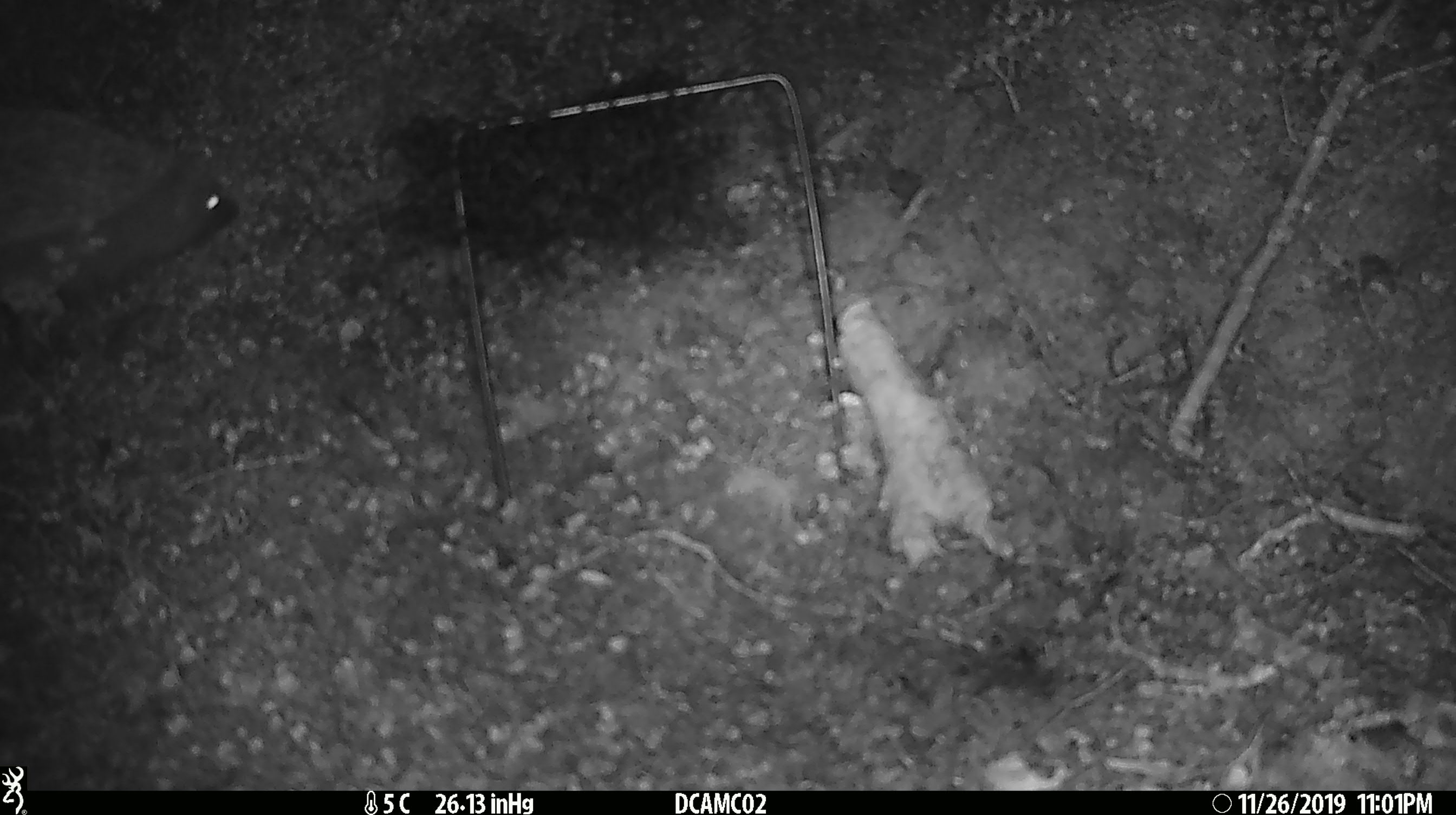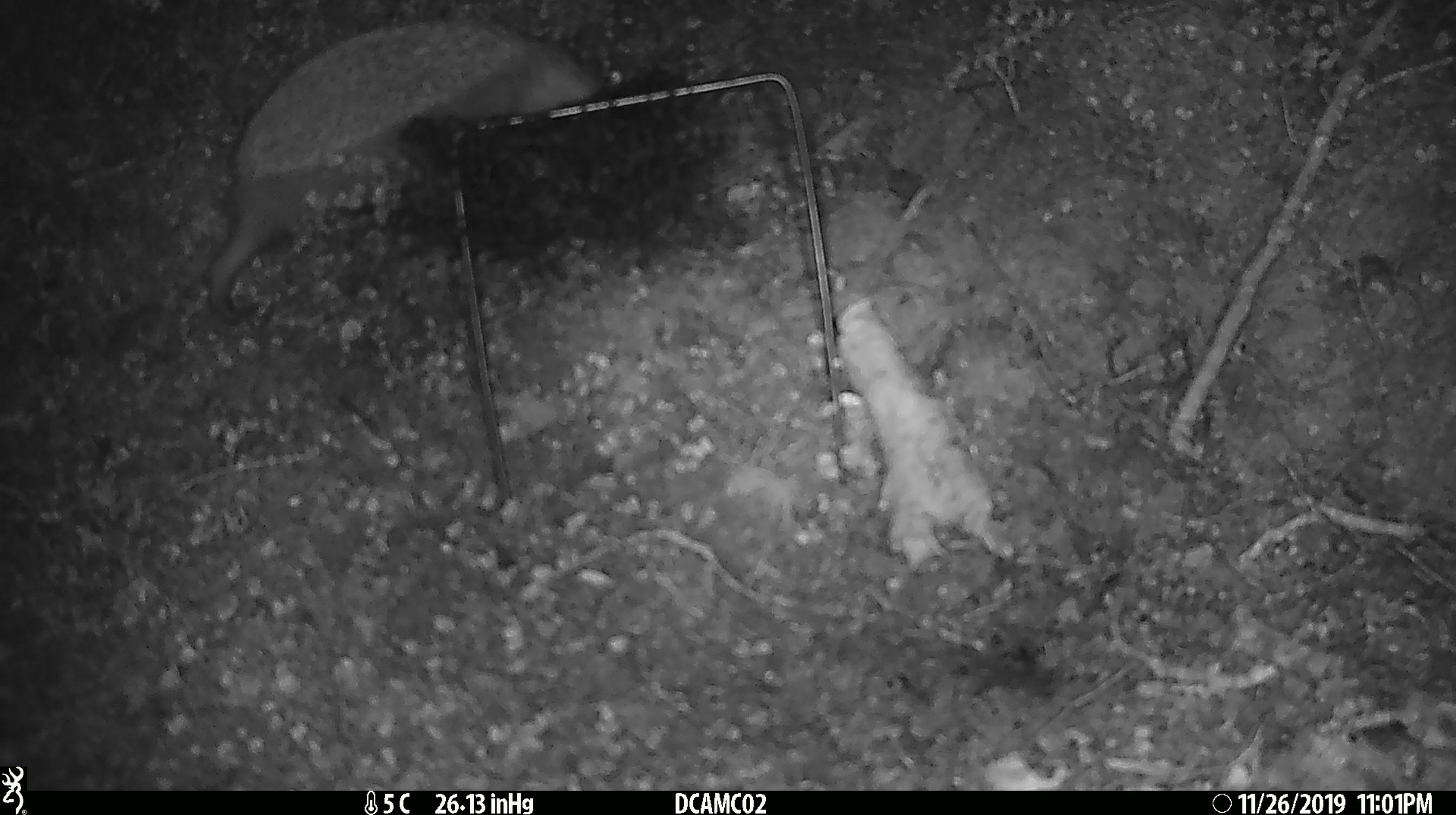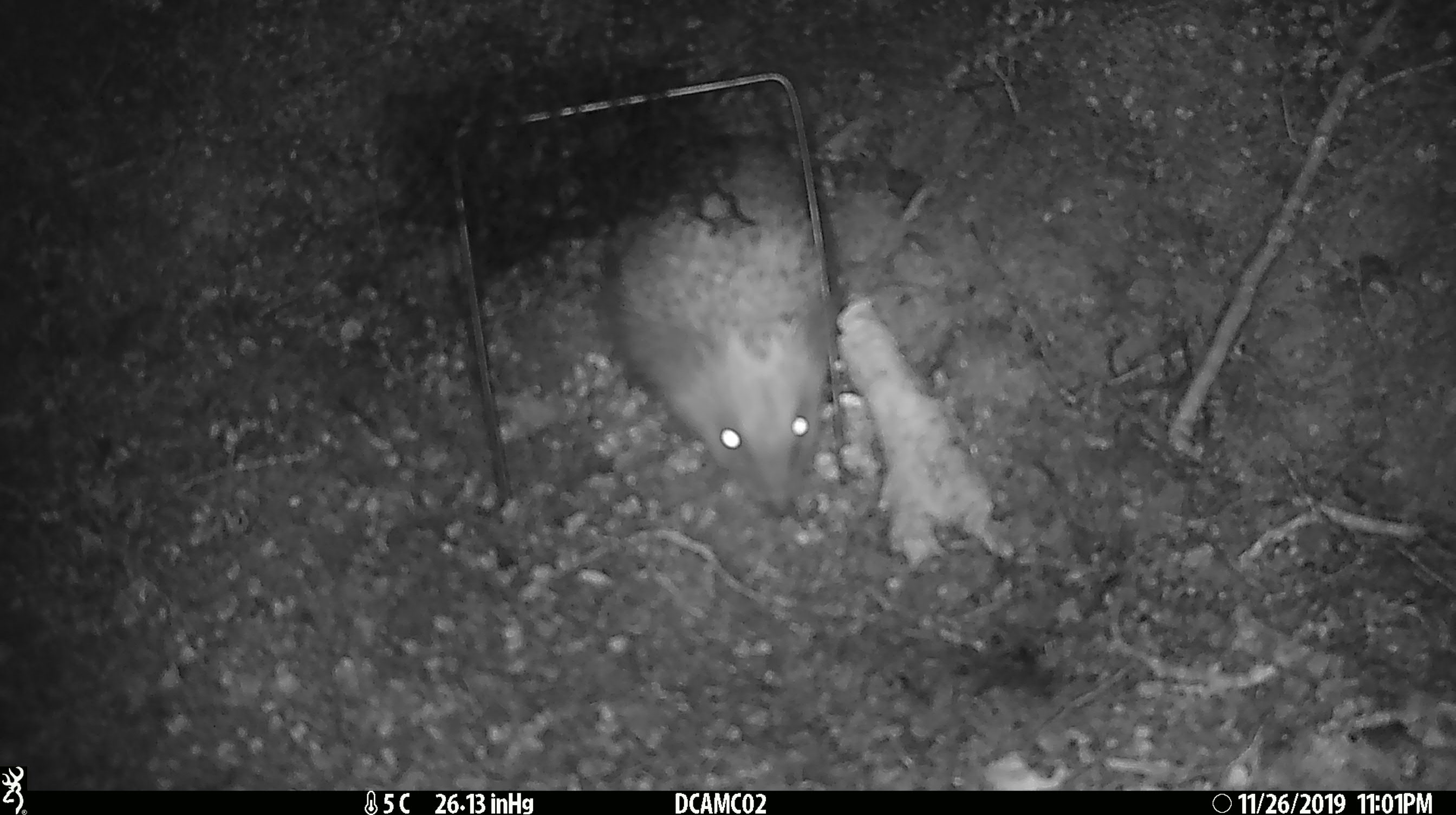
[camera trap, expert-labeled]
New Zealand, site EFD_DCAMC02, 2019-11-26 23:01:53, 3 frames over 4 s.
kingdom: Animalia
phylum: Chordata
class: Mammalia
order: Rodentia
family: Muridae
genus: Mus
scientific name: Mus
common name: mouse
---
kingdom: Animalia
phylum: Chordata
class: Mammalia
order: Eulipotyphla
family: Erinaceidae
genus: Erinaceus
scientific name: Erinaceus europaeus europaeus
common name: european hedgehog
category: hedgehog